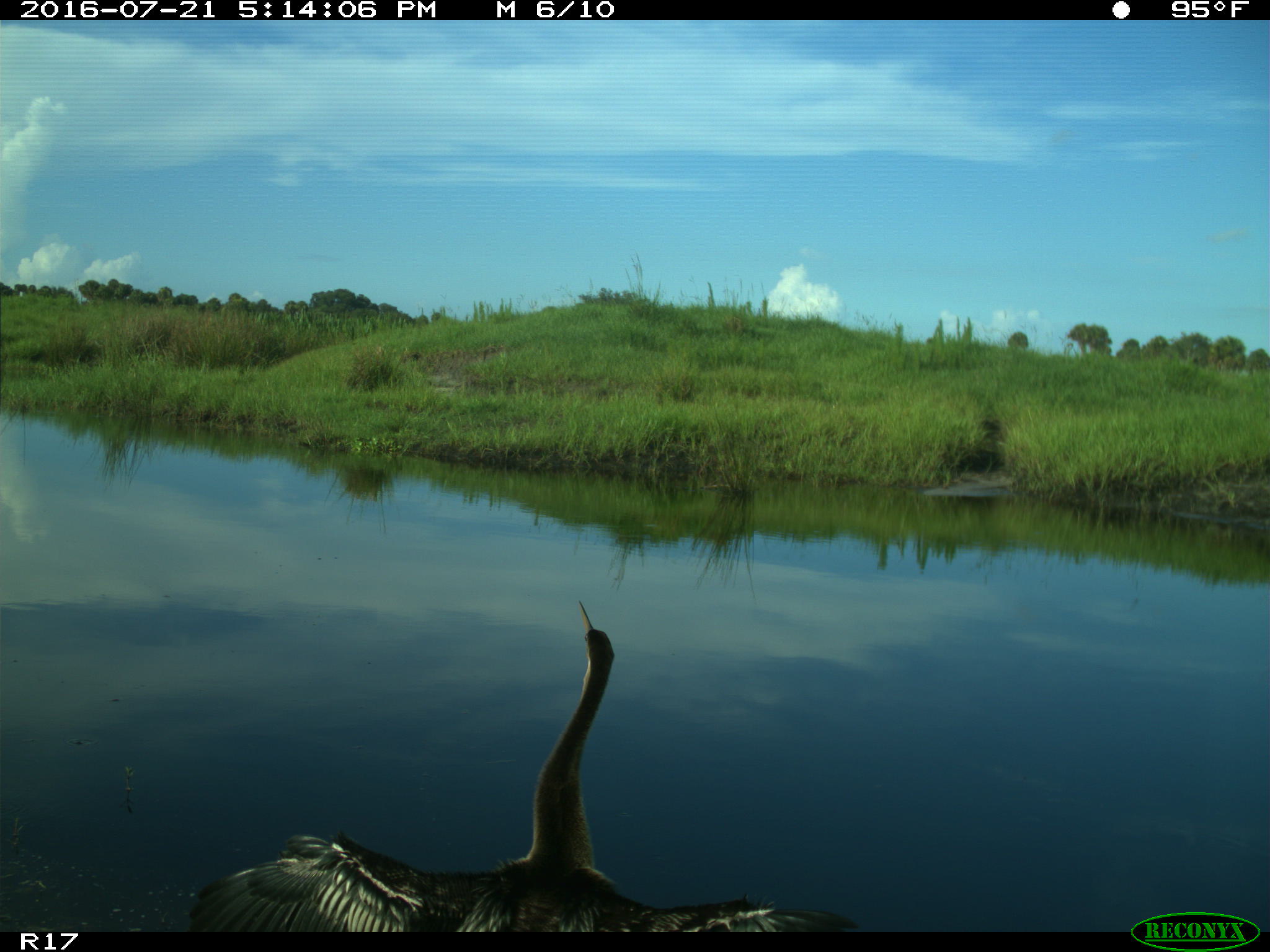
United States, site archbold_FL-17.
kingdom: Animalia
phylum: Chordata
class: Aves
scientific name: Aves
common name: birds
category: unidentified bird